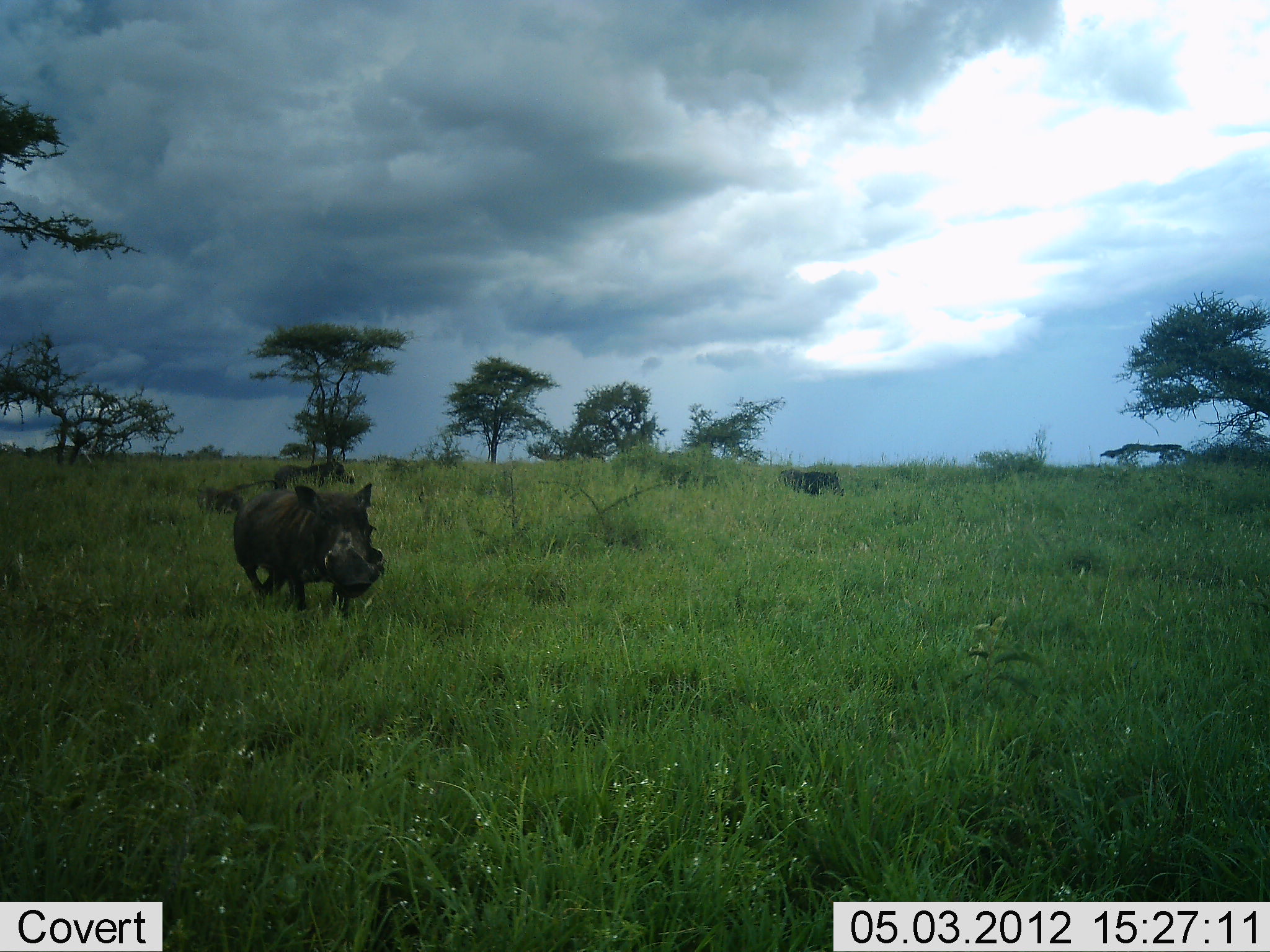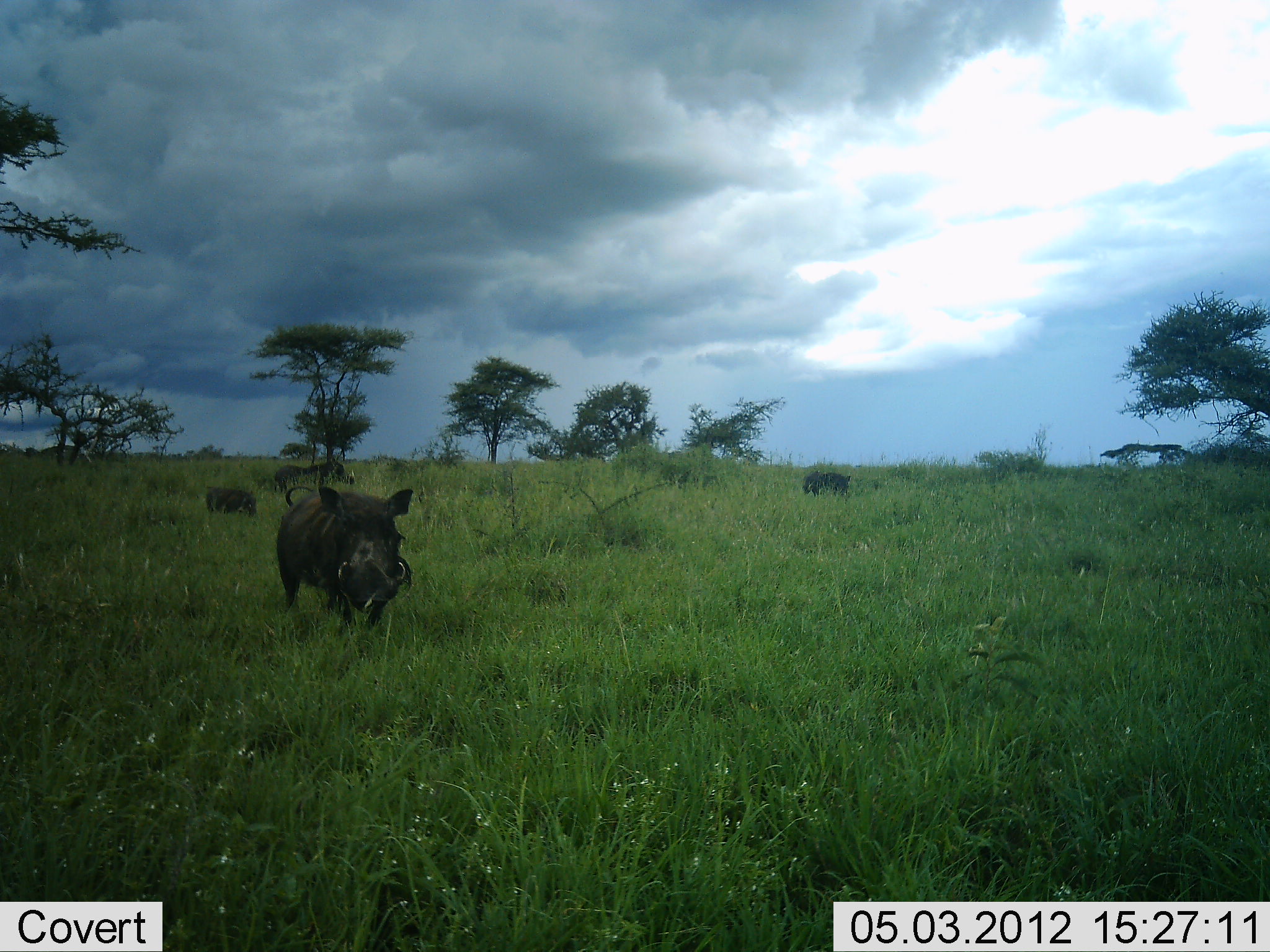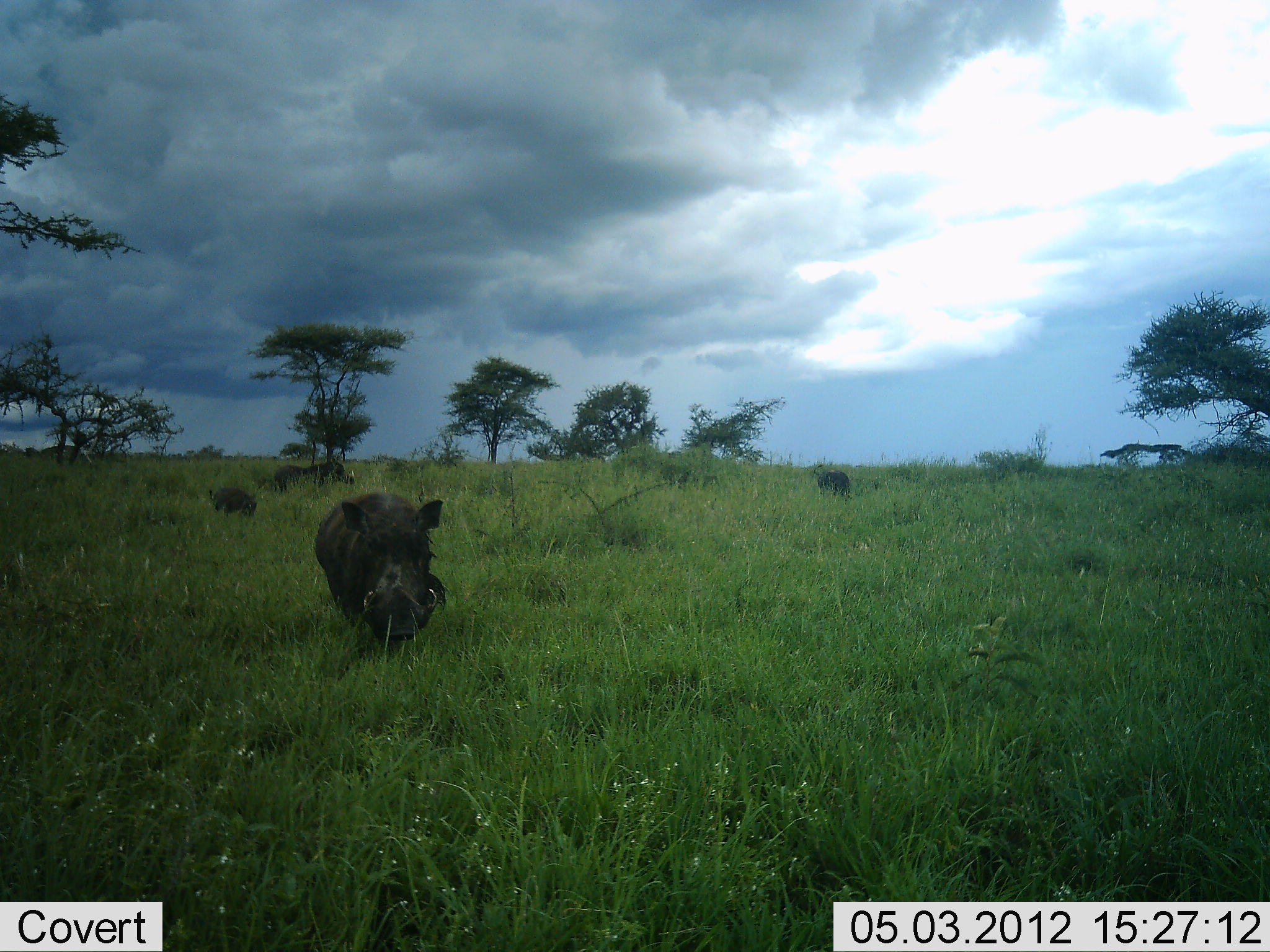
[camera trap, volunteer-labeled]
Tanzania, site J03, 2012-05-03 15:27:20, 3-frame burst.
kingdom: Animalia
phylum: Chordata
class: Mammalia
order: Artiodactyla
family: Suidae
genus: Phacochoerus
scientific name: Phacochoerus africanus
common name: warthog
Warthog (Phacochoerus africanus), count 4. Behavior (volunteer vote fractions): standing 20%, resting 0%, moving 90%, interacting 0%. Young present (vote fraction): 20%. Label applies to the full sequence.